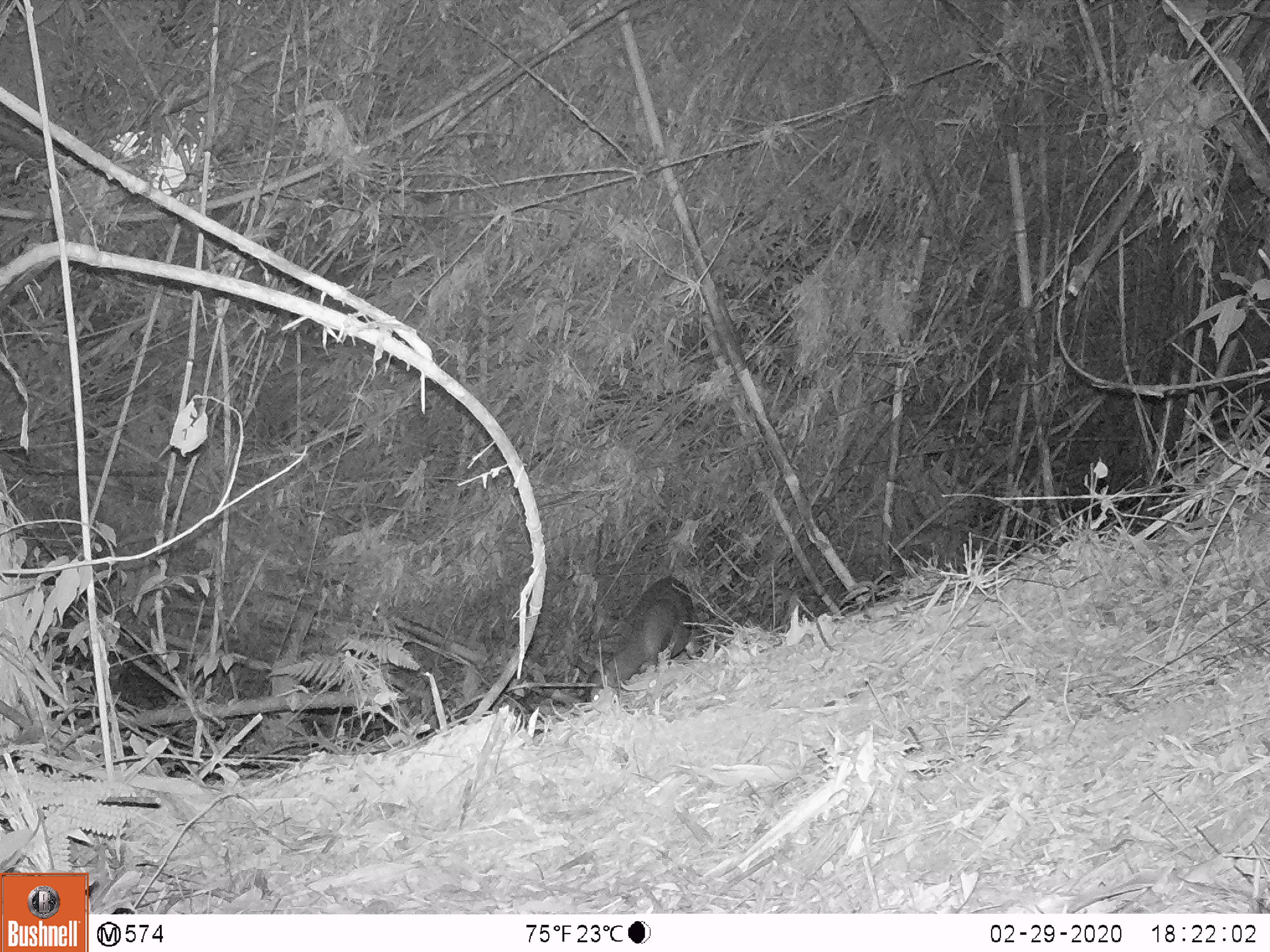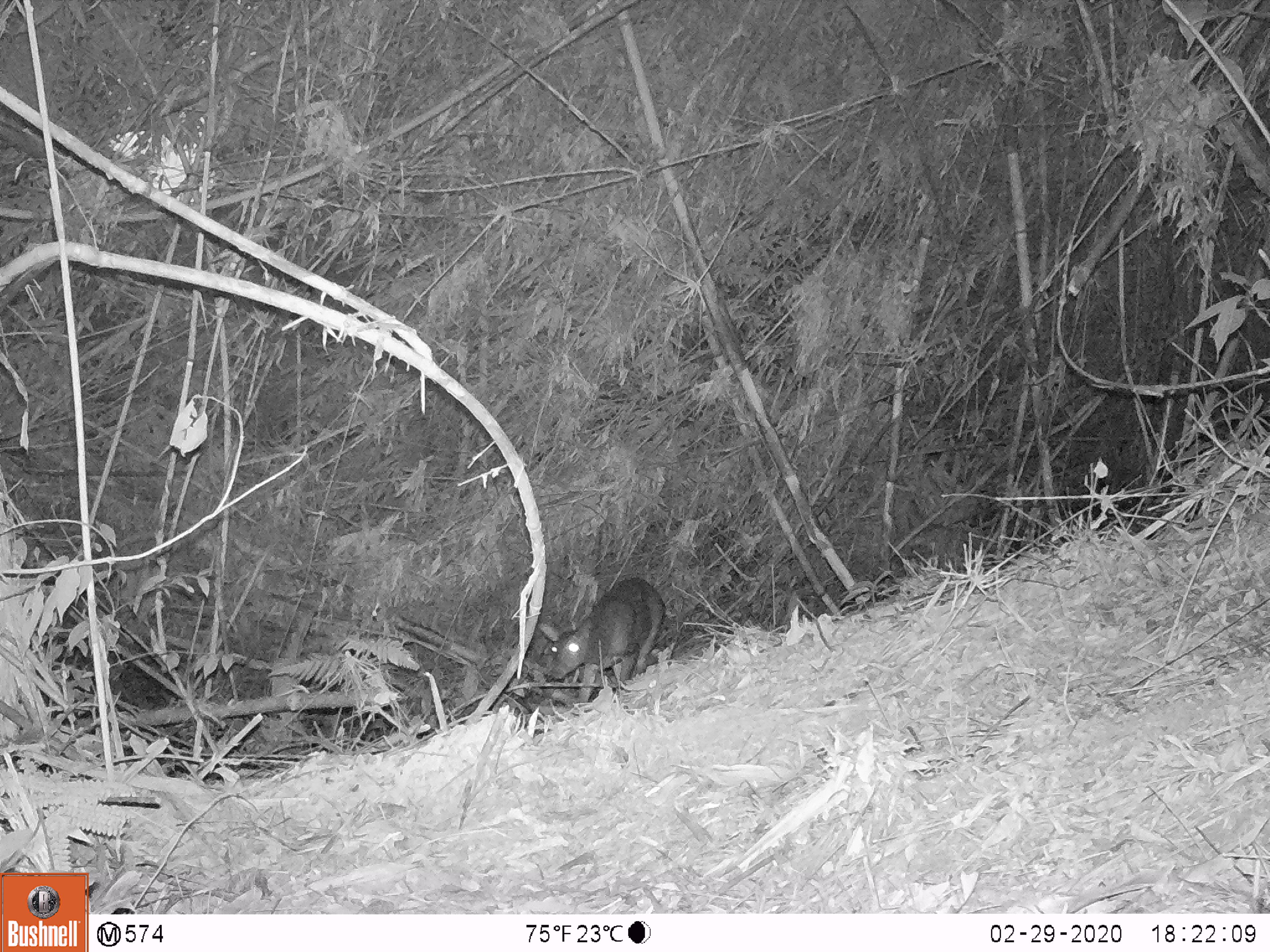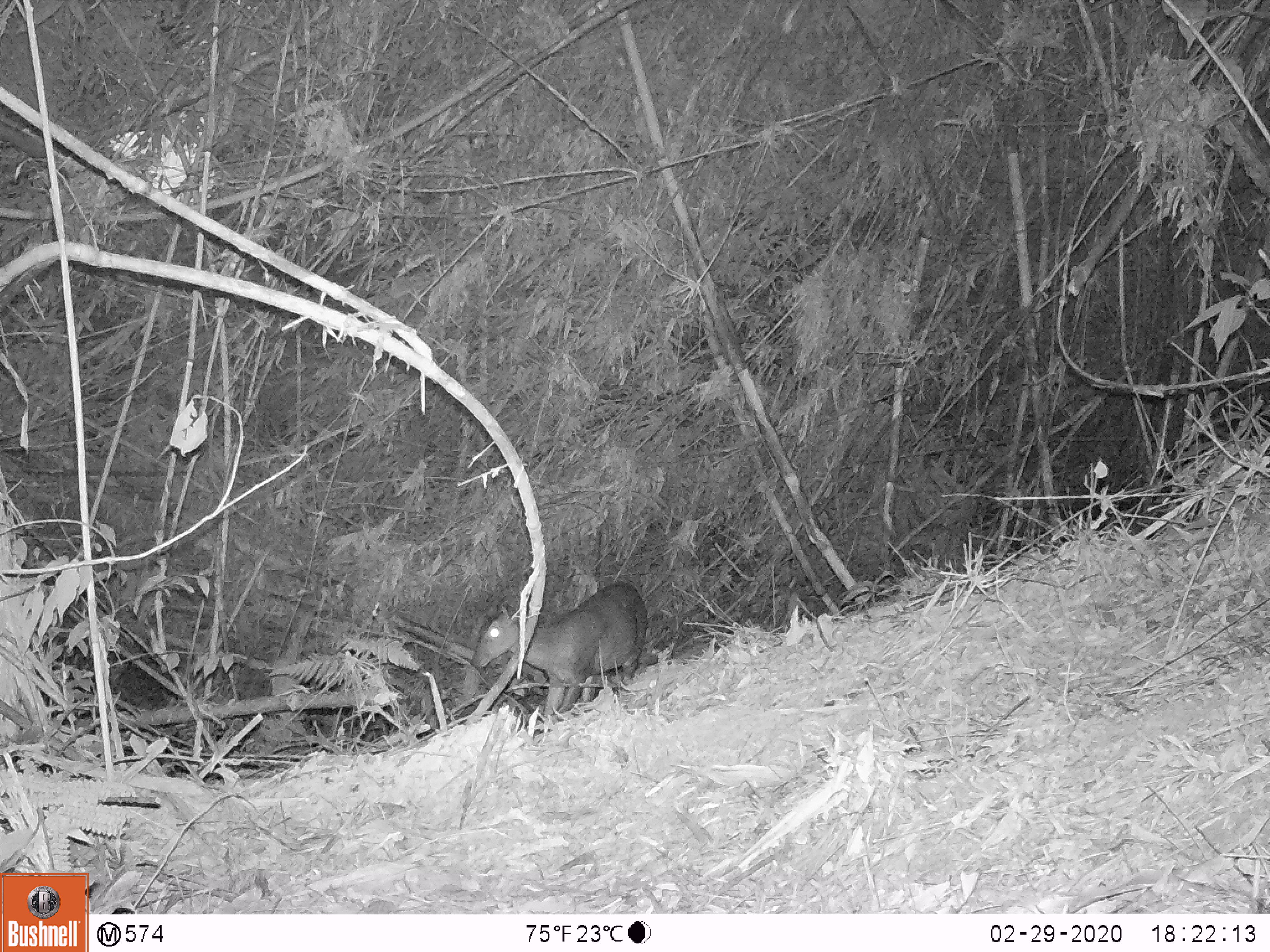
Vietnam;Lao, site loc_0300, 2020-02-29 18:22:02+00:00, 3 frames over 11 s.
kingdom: Animalia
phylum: Chordata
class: Mammalia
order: Artiodactyla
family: Cervidae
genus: Muntiacus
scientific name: Muntiacus vuquangensis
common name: large-antlered muntjac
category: large antlered muntjac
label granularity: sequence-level